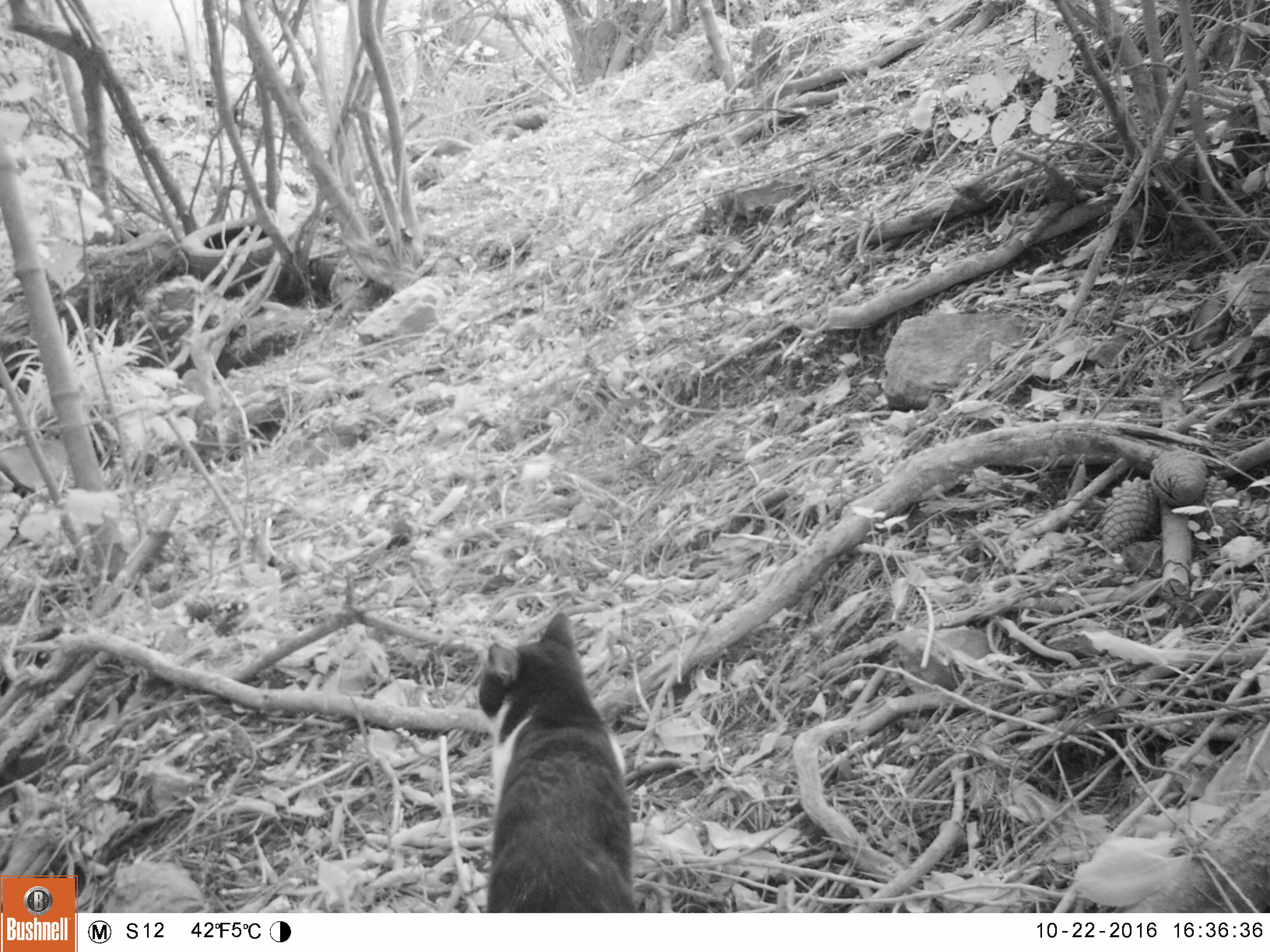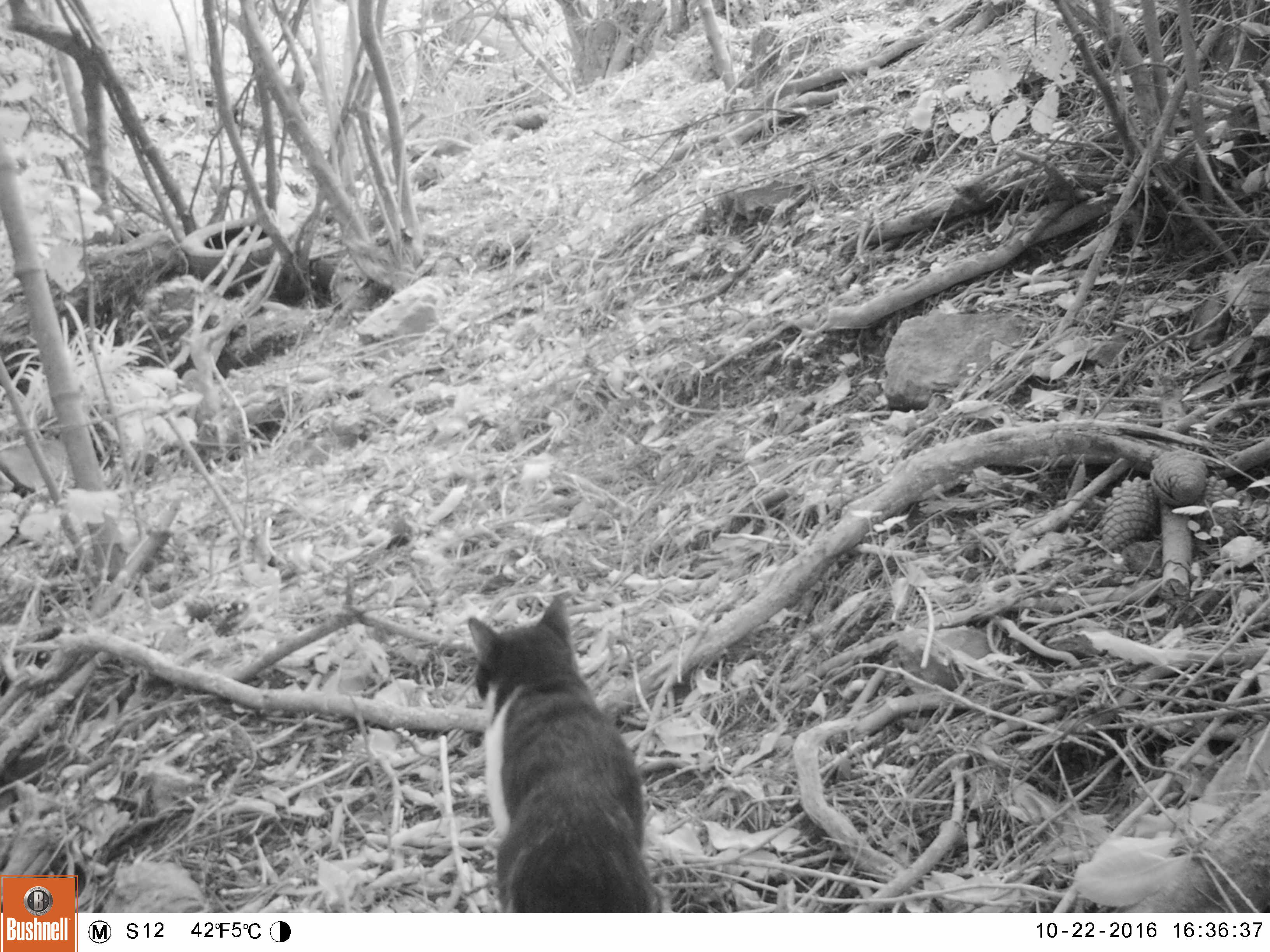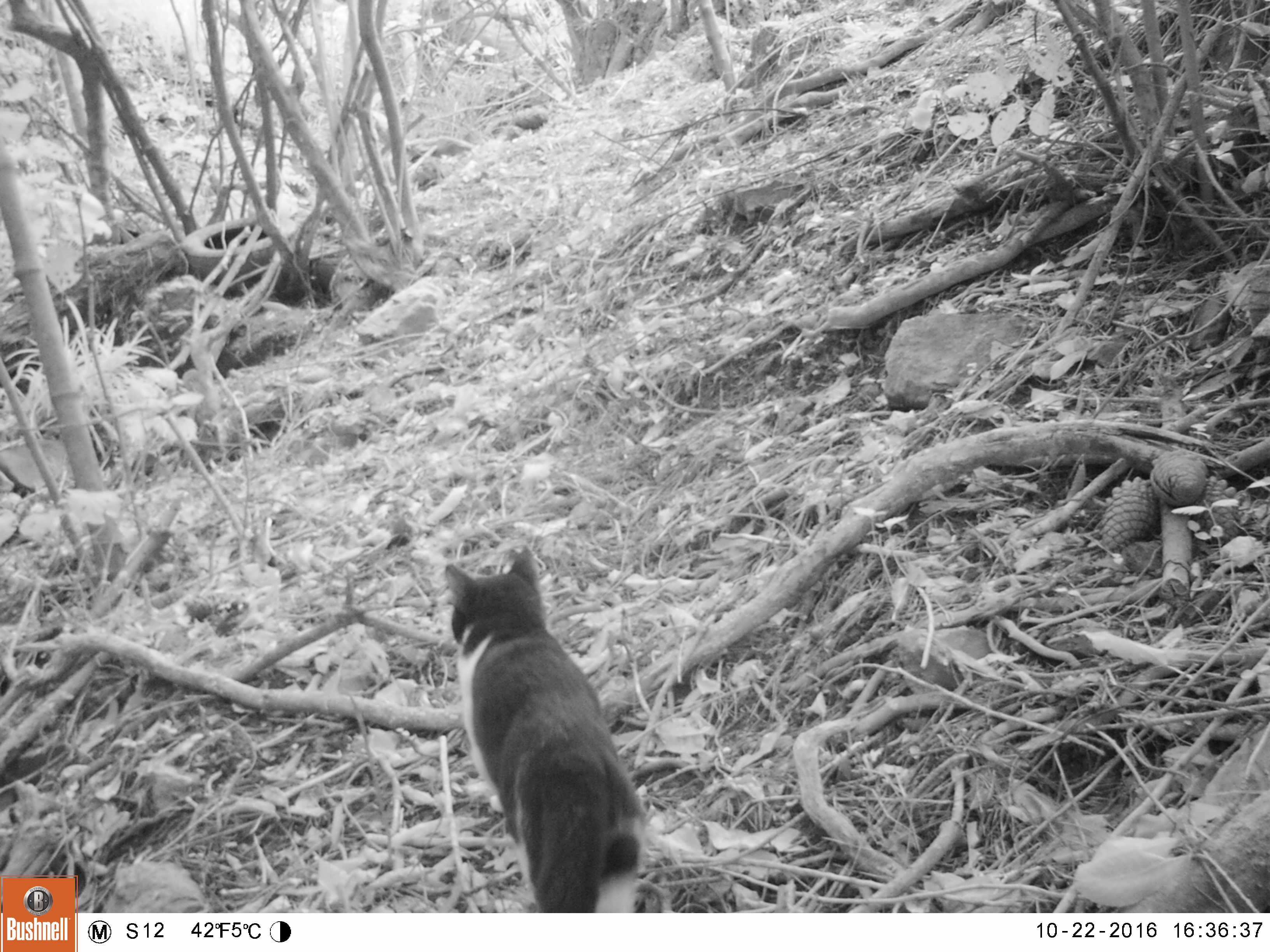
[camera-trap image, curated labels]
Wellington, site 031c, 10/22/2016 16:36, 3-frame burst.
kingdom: Animalia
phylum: Chordata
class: Mammalia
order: Carnivora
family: Felidae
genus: Felis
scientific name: Felis catus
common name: cat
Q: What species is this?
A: Cat (Felis catus).